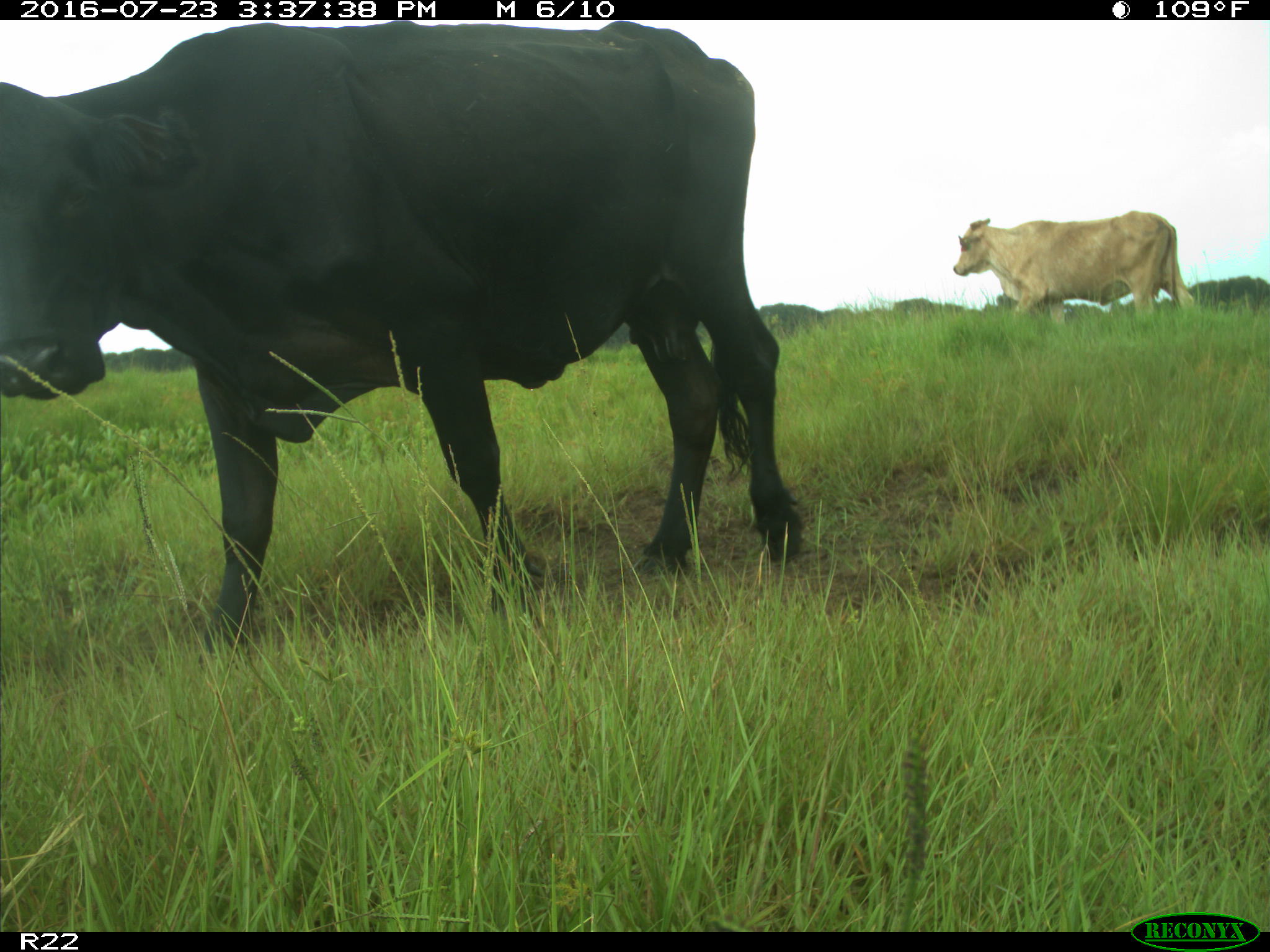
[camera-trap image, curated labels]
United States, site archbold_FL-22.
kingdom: Animalia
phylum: Chordata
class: Mammalia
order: Artiodactyla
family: Bovidae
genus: Bos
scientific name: Bos taurus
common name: domestic cow